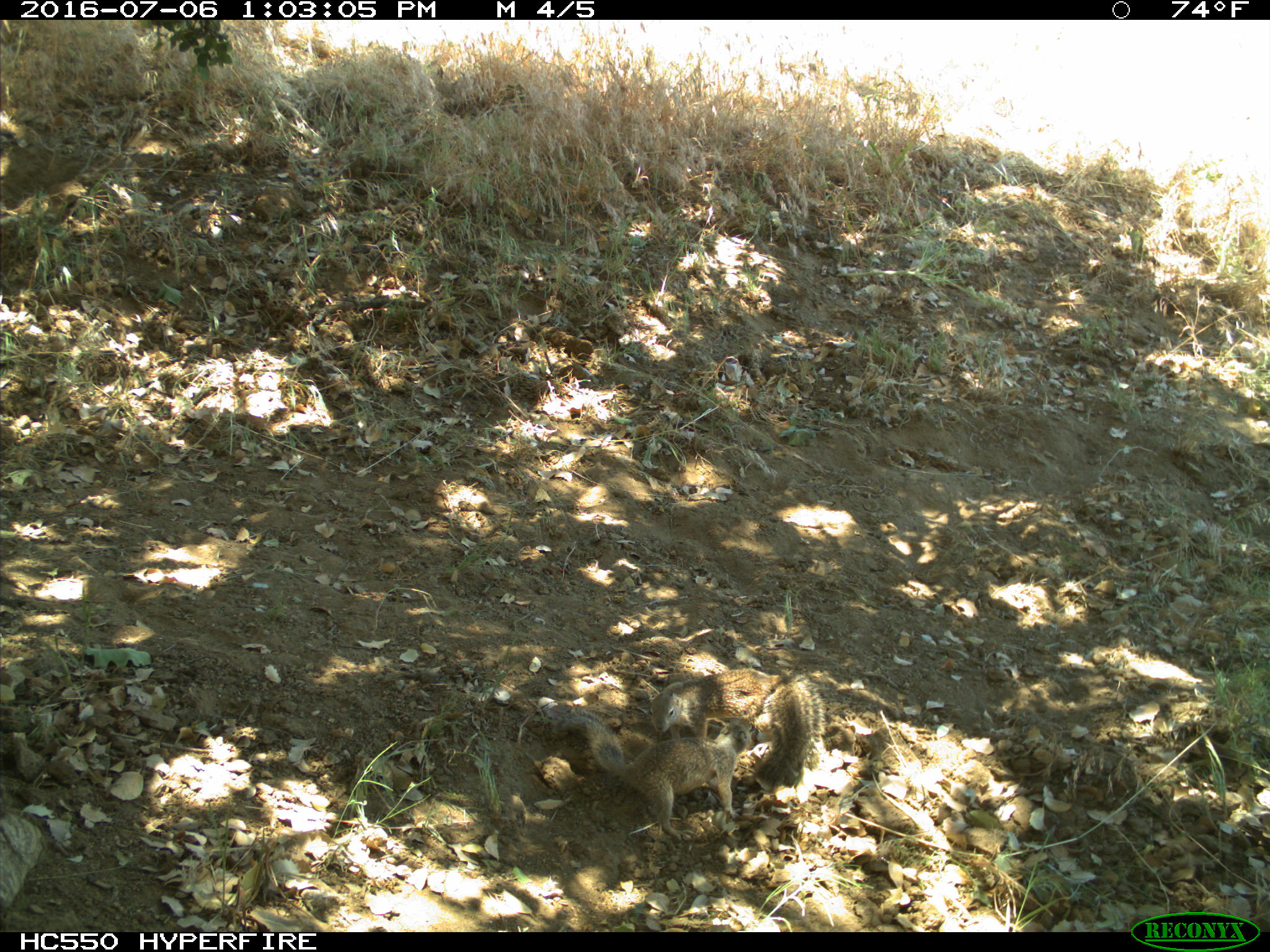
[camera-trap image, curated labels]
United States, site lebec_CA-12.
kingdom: Animalia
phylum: Chordata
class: Mammalia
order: Rodentia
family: Sciuridae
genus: Otospermophilus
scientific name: Otospermophilus beecheyi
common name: california ground squirrel